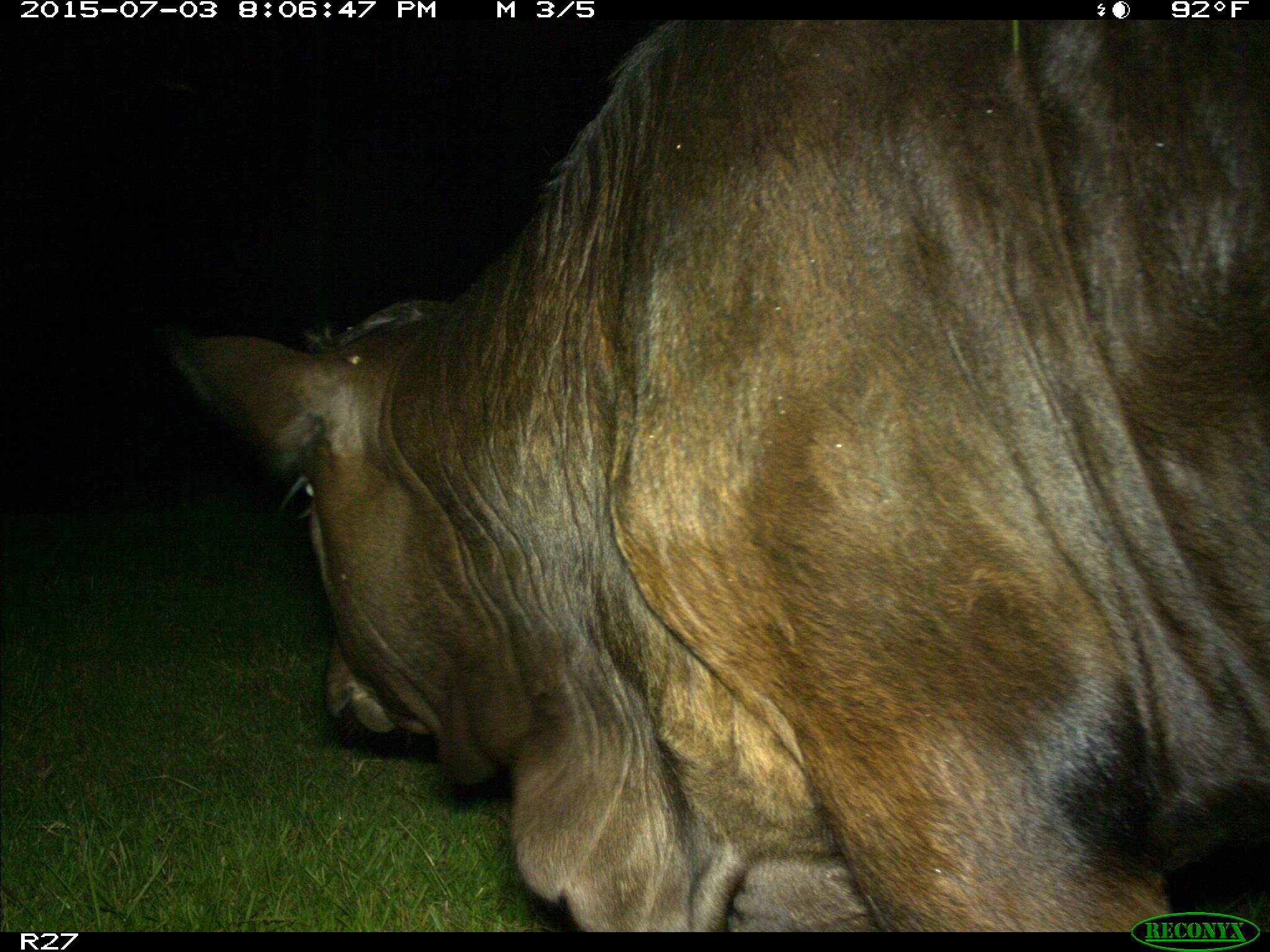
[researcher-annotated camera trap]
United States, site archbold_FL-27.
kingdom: Animalia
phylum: Chordata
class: Mammalia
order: Artiodactyla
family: Bovidae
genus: Bos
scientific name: Bos taurus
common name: domestic cow